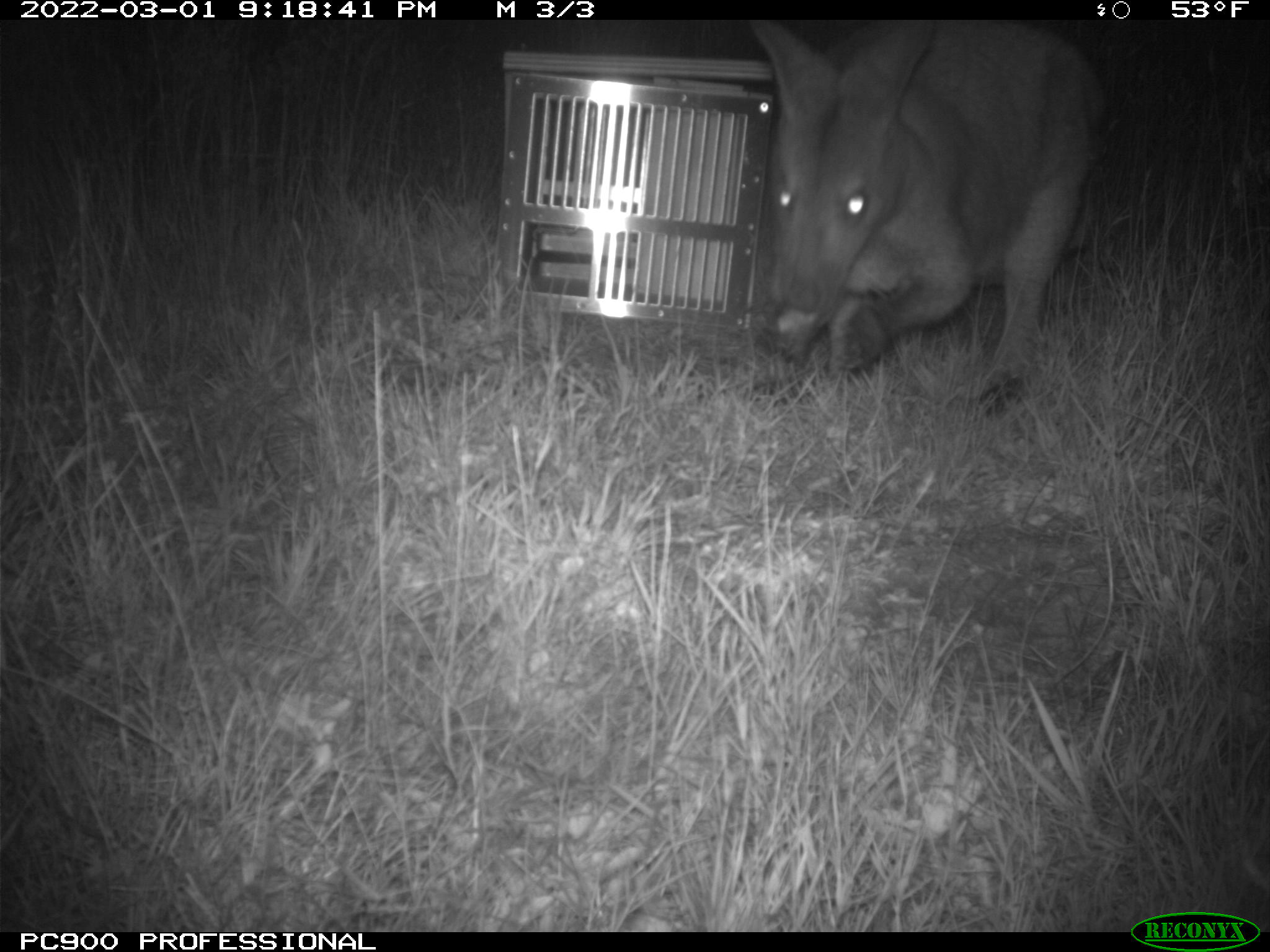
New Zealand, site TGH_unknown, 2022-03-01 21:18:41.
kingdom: Animalia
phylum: Chordata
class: Mammalia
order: Diprotodontia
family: Macropodidae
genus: Notamacropus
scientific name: Notamacropus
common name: wallaby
Wallaby (Notamacropus).